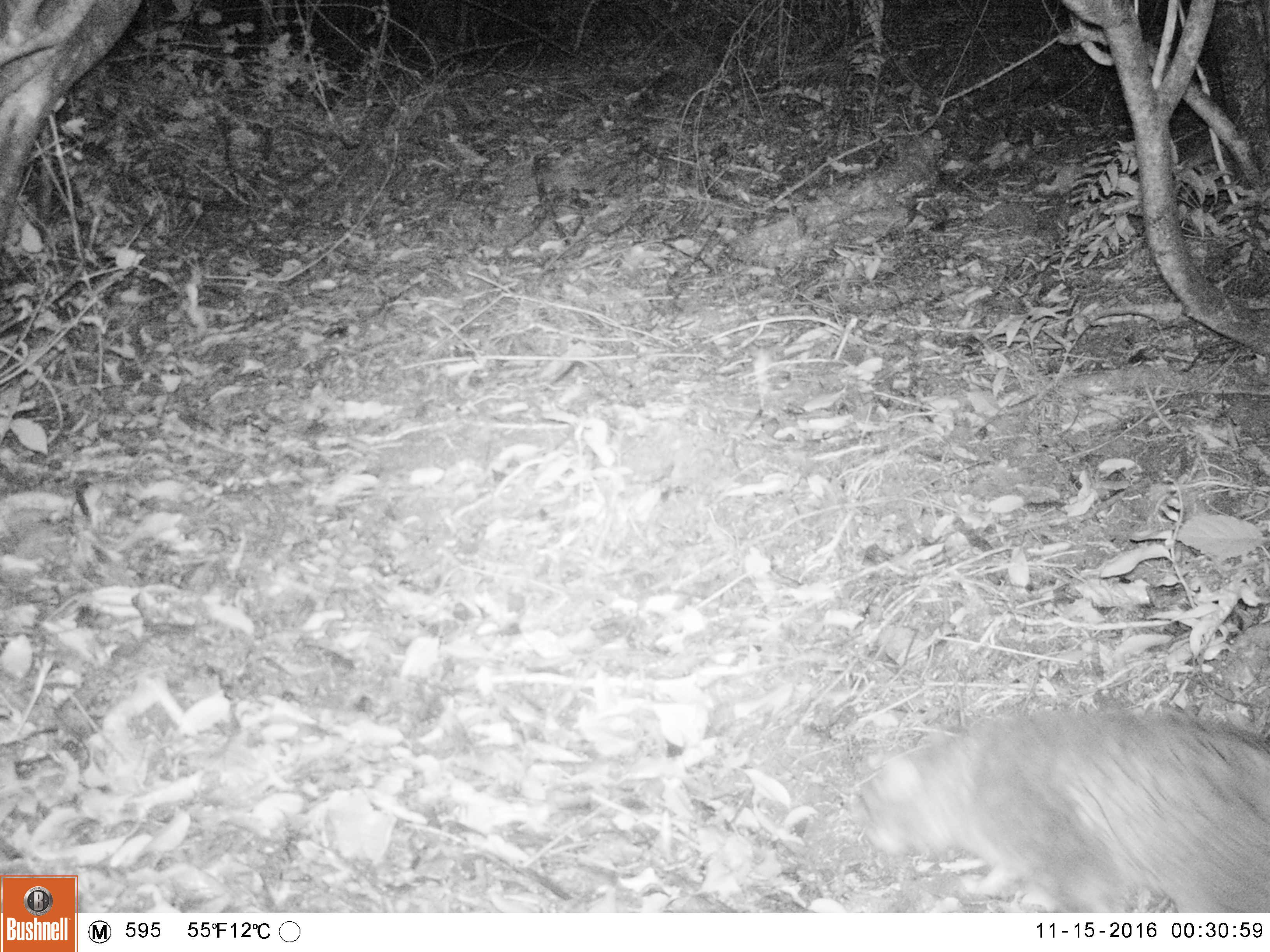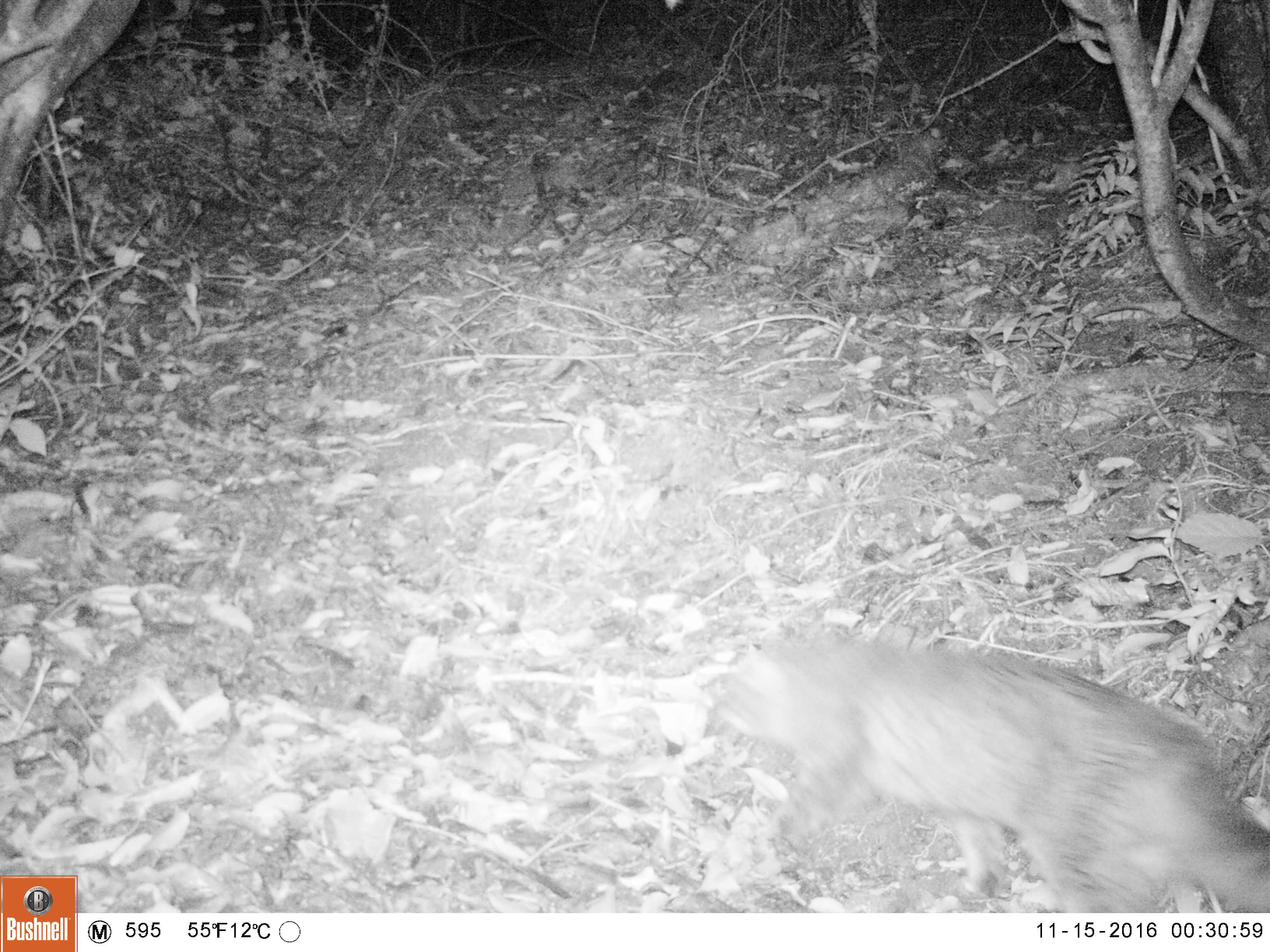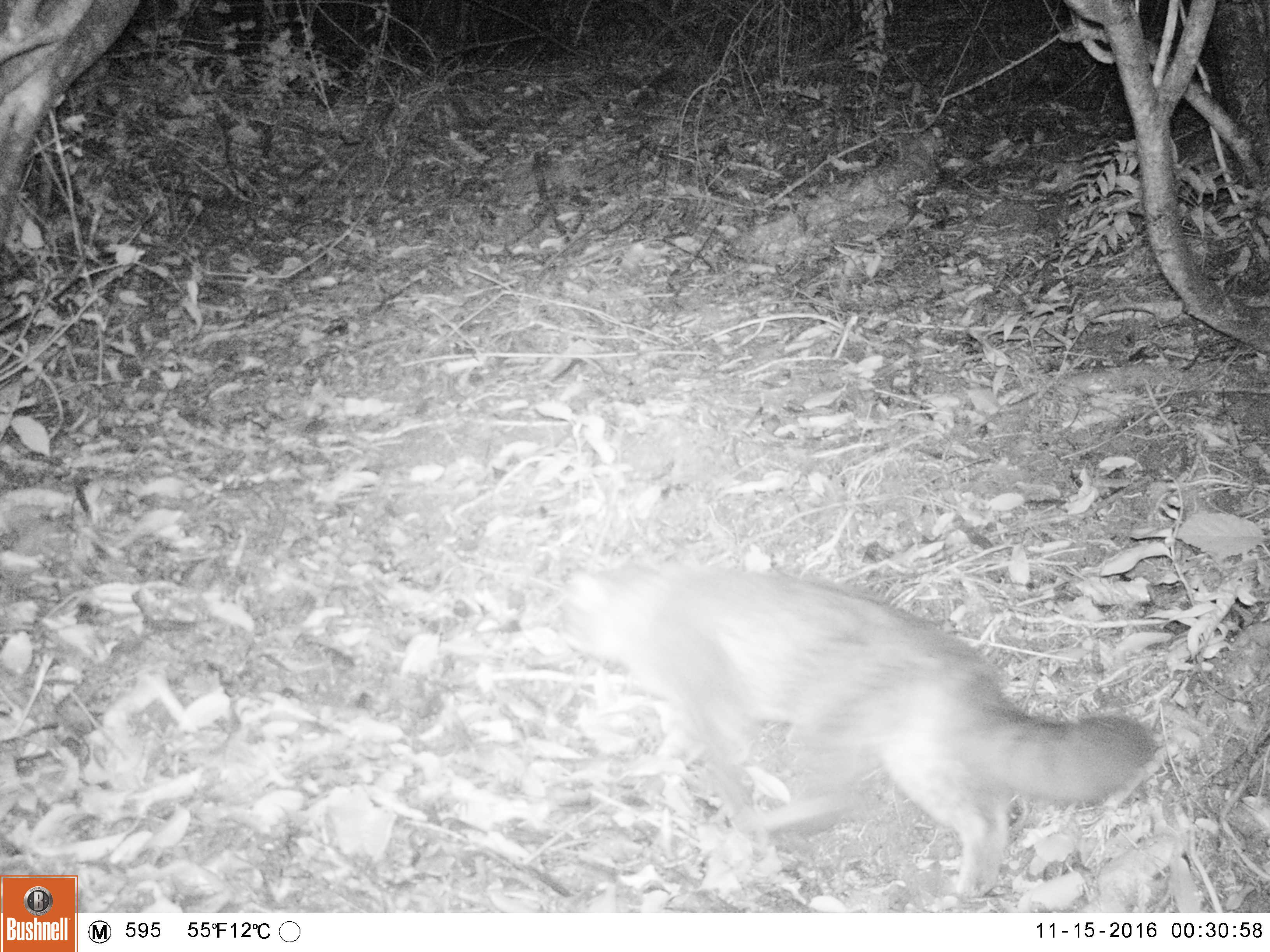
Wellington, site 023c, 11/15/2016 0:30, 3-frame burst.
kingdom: Animalia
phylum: Chordata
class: Mammalia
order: Carnivora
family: Felidae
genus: Felis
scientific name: Felis catus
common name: cat